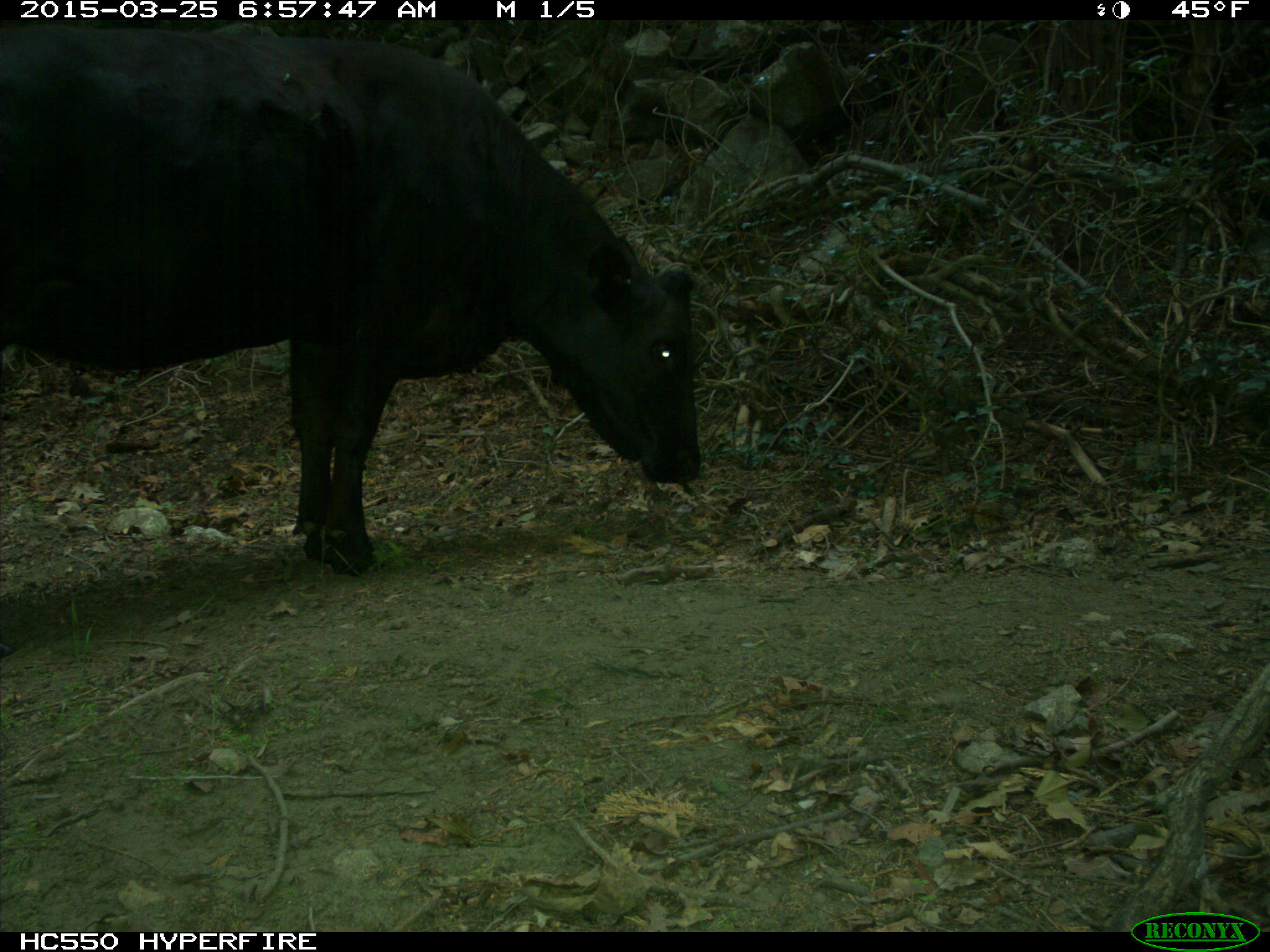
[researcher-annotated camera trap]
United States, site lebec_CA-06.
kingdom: Animalia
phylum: Chordata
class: Mammalia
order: Artiodactyla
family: Bovidae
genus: Bos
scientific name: Bos taurus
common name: domestic cow